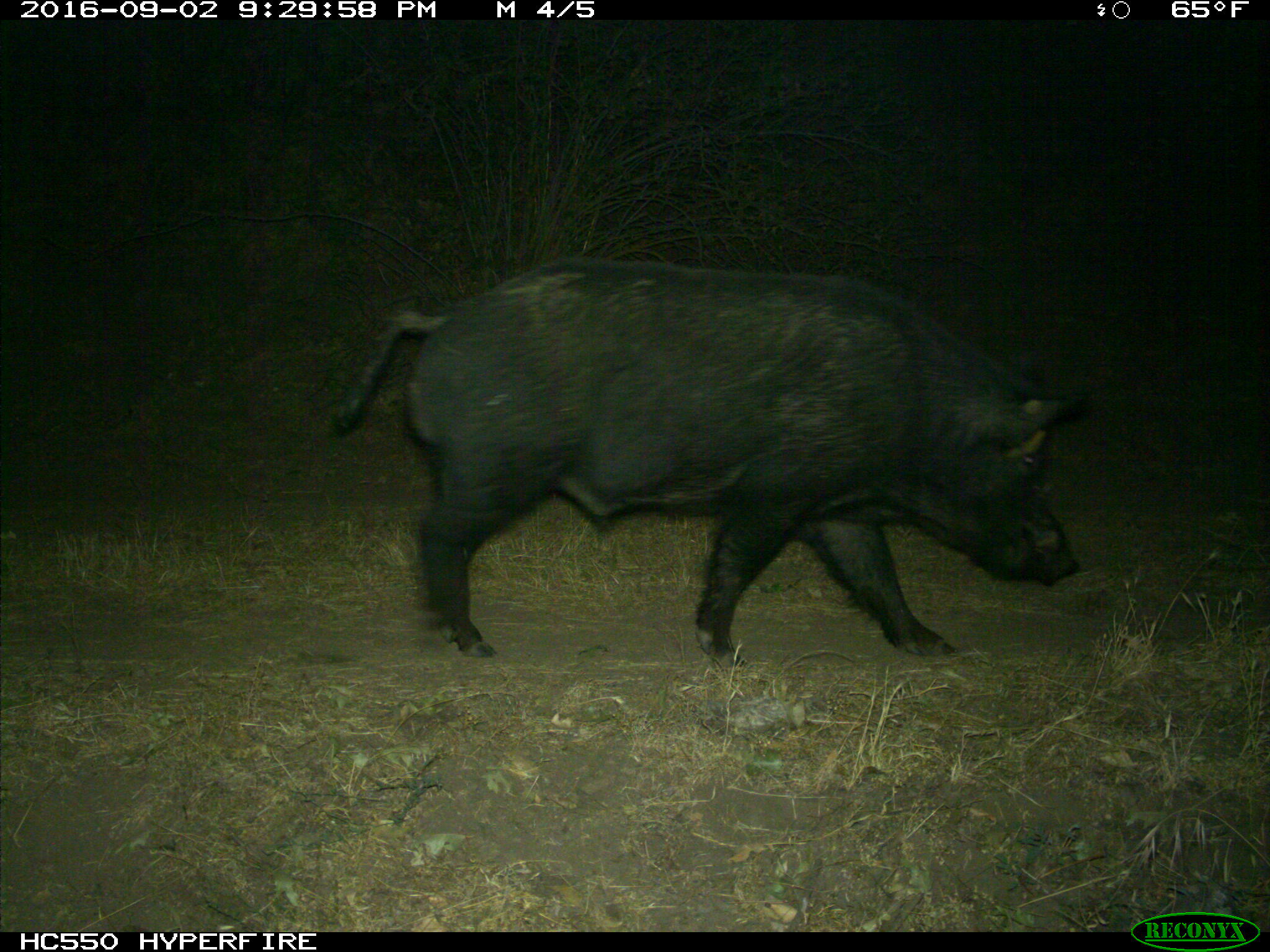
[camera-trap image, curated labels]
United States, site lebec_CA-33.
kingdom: Animalia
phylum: Chordata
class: Mammalia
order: Artiodactyla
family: Suidae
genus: Sus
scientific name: Sus scrofa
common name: wild boar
Sus scrofa (wild boar).